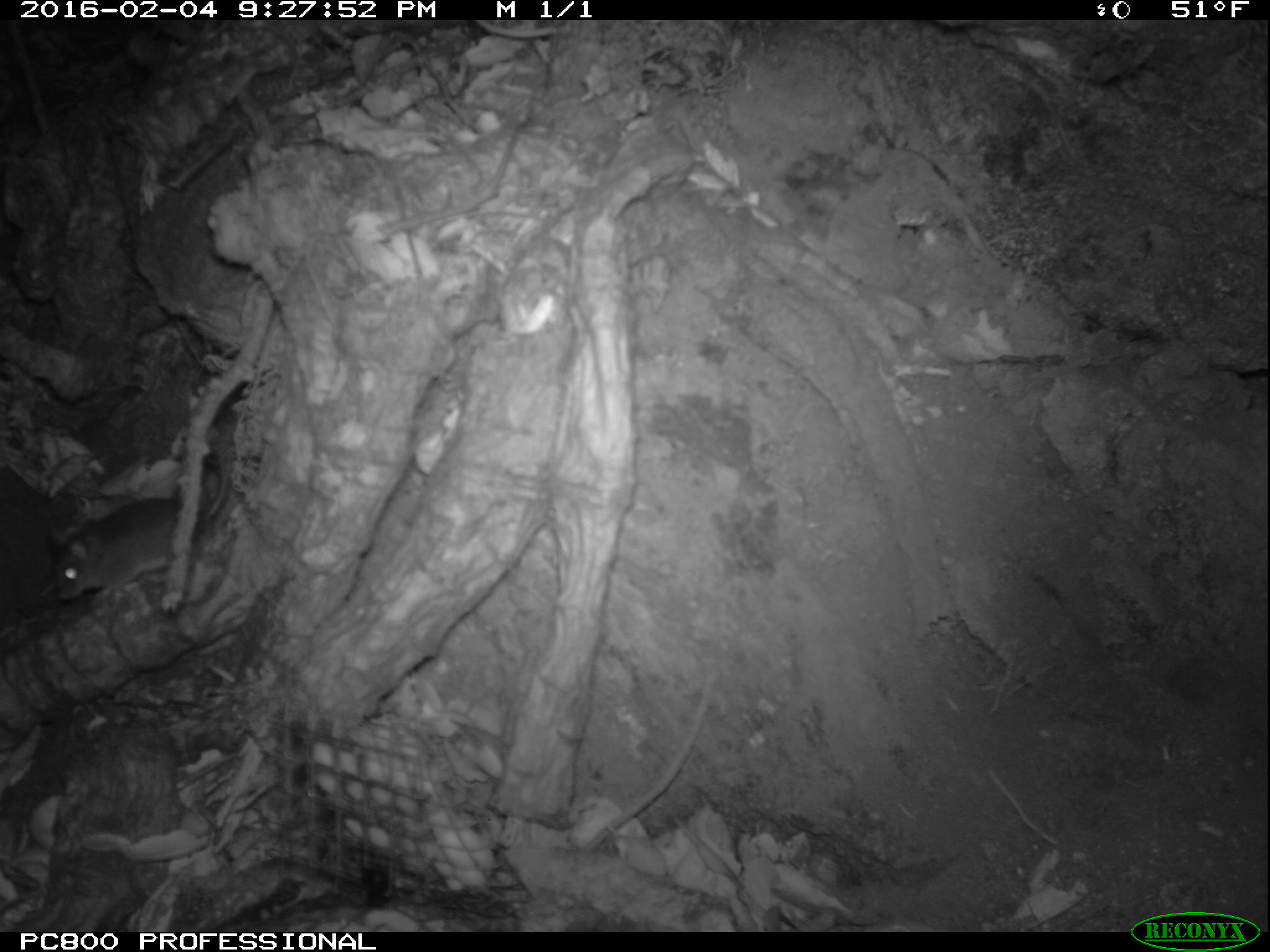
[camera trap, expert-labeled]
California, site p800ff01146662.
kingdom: Animalia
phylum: Chordata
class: Mammalia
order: Rodentia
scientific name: Rodentia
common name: rodent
Rodent (Rodentia).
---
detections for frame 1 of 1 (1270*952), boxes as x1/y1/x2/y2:
rodent: 53/433/230/602